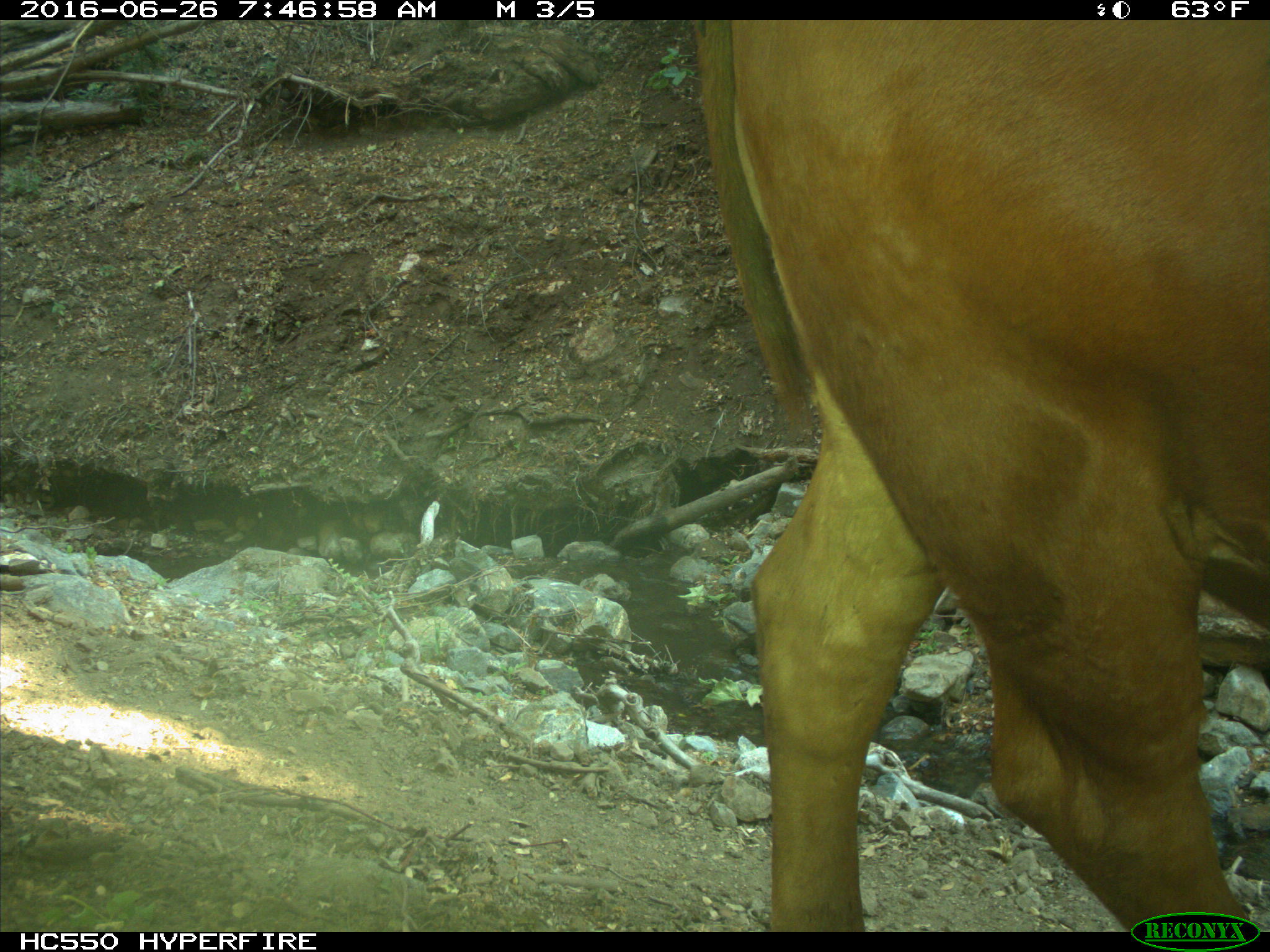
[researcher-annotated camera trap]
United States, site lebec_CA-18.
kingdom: Animalia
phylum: Chordata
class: Mammalia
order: Artiodactyla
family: Bovidae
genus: Bos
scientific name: Bos taurus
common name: domestic cow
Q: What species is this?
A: Bos taurus (domestic cow).